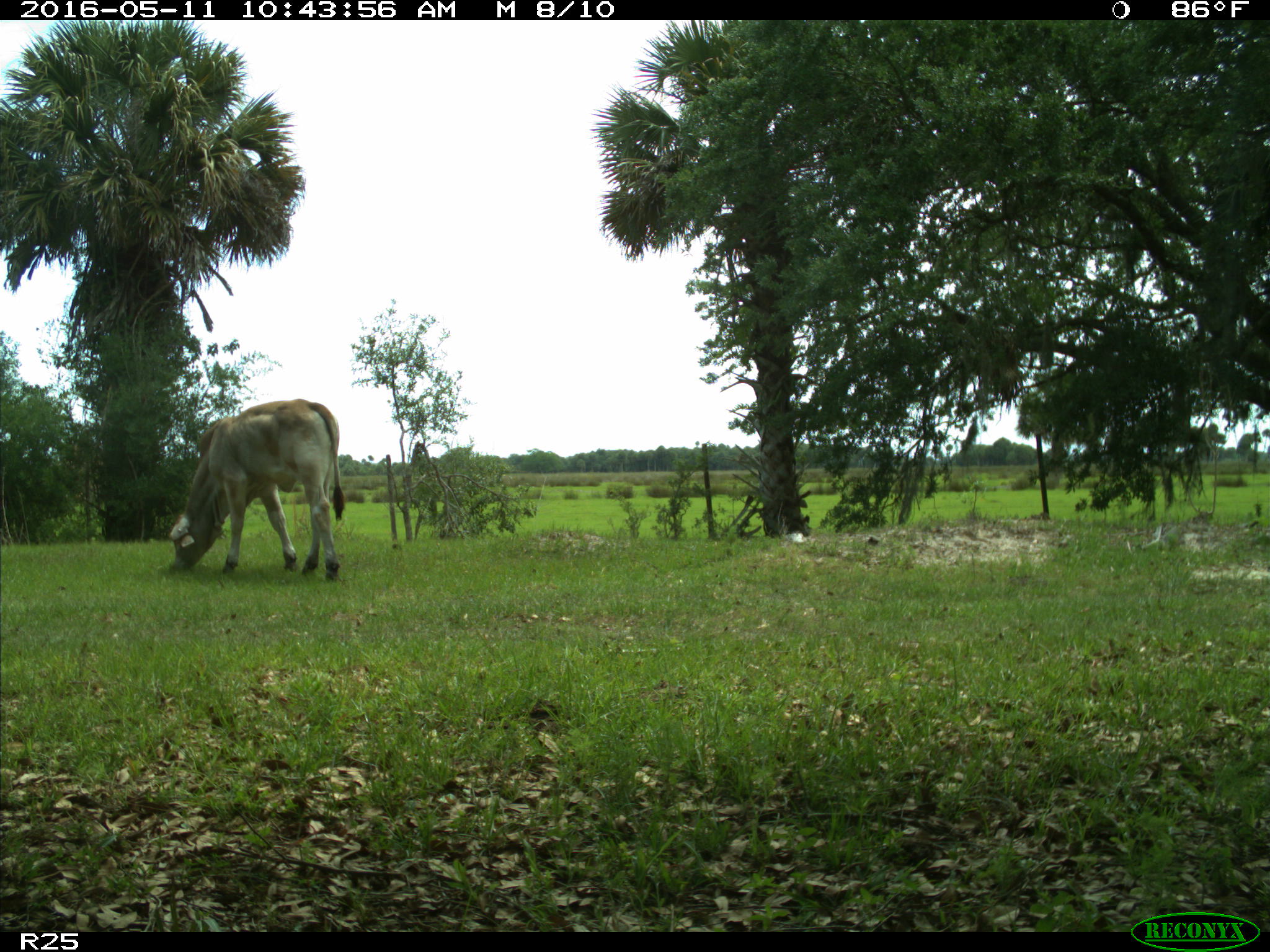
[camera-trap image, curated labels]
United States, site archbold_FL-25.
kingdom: Animalia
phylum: Chordata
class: Mammalia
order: Artiodactyla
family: Bovidae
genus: Bos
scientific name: Bos taurus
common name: domestic cow